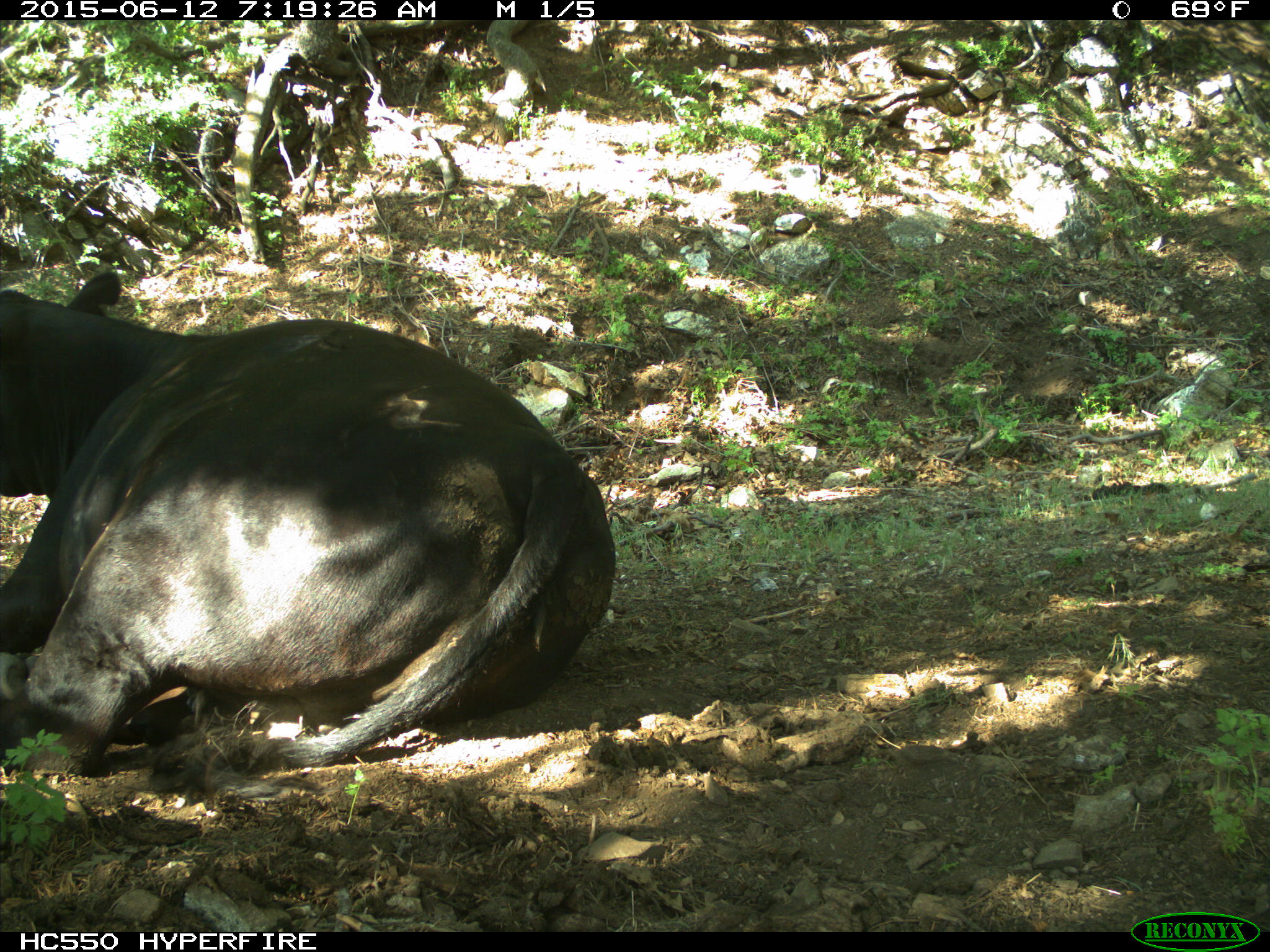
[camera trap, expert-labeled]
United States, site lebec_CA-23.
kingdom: Animalia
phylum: Chordata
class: Mammalia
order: Artiodactyla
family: Bovidae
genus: Bos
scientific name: Bos taurus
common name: domestic cow